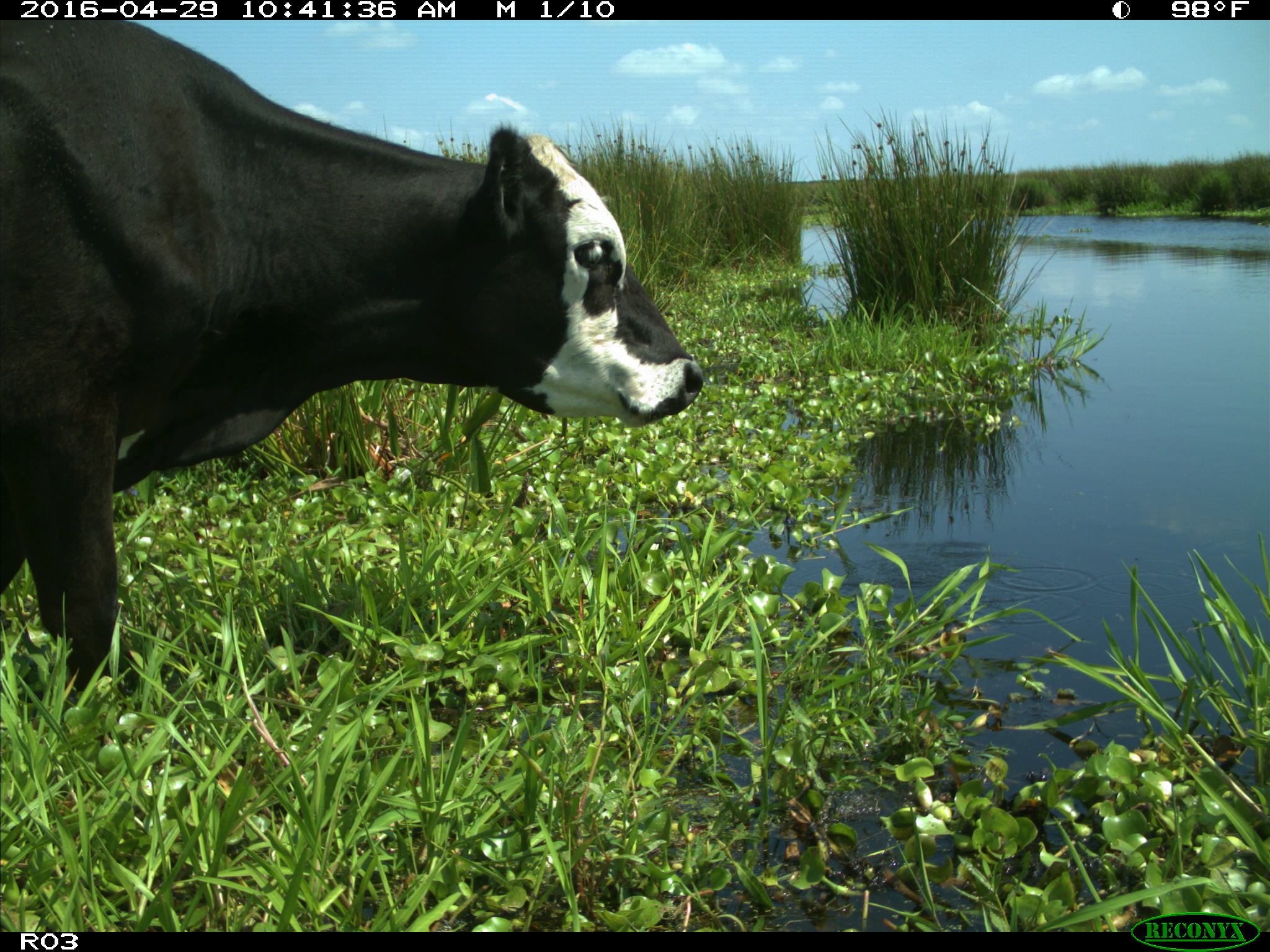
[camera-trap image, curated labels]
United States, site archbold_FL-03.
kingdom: Animalia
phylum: Chordata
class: Mammalia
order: Artiodactyla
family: Bovidae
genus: Bos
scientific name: Bos taurus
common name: domestic cow